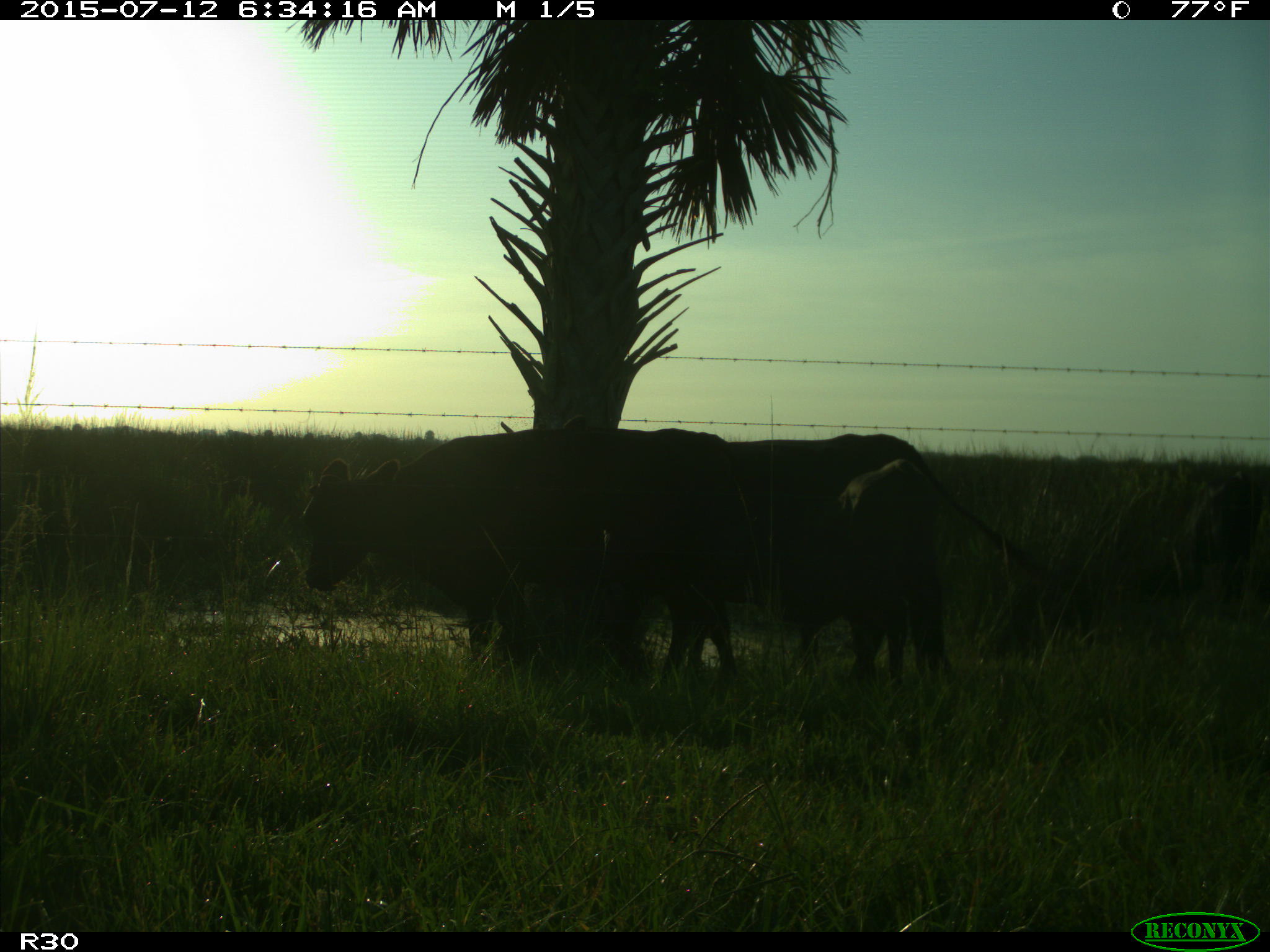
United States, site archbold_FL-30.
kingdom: Animalia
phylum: Chordata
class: Mammalia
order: Artiodactyla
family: Bovidae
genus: Bos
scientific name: Bos taurus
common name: domestic cow